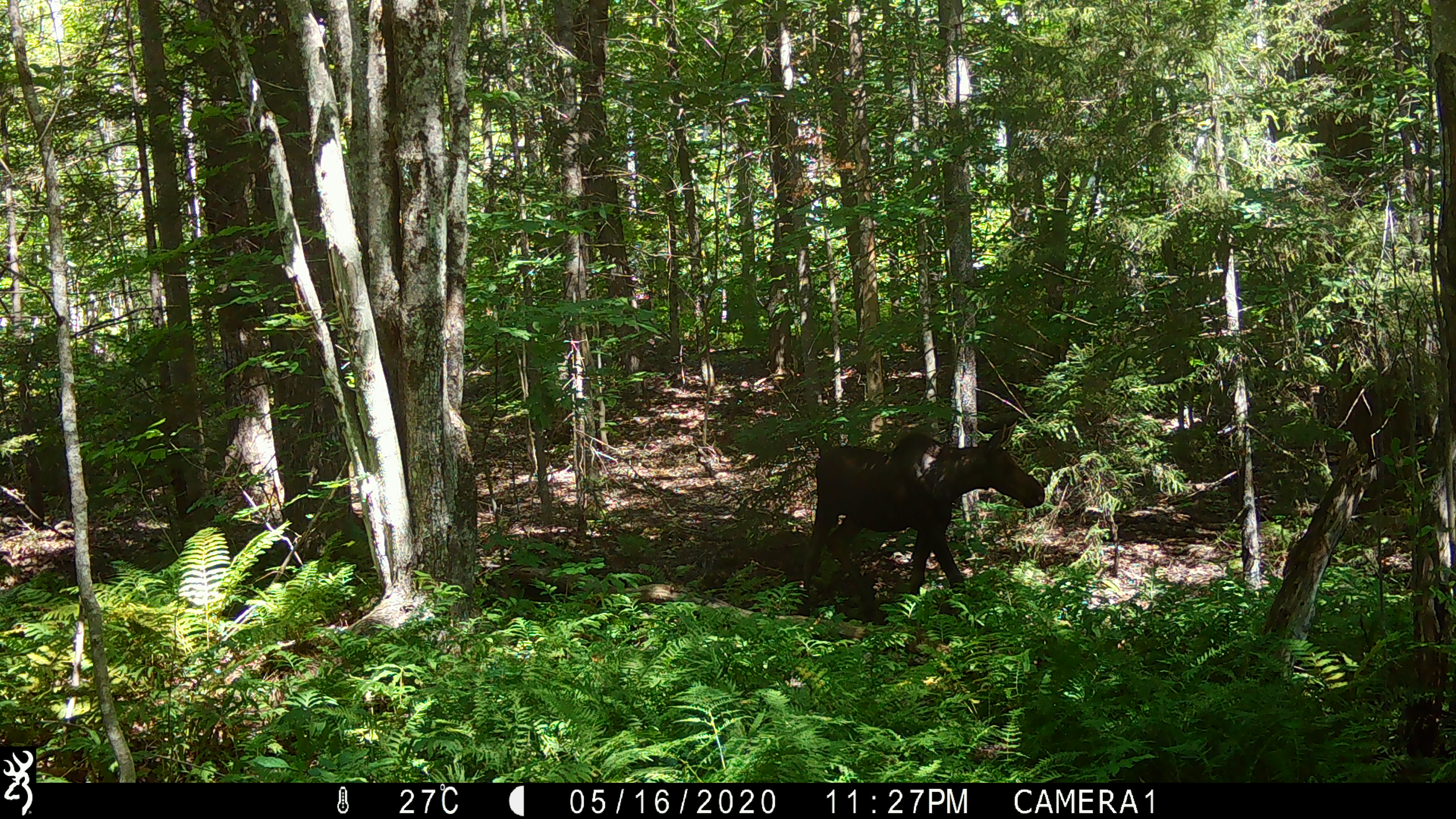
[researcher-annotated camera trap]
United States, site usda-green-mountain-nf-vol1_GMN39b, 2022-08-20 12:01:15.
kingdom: Animalia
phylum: Chordata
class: Mammalia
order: Artiodactyla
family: Cervidae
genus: Alces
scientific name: Alces alces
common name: moose